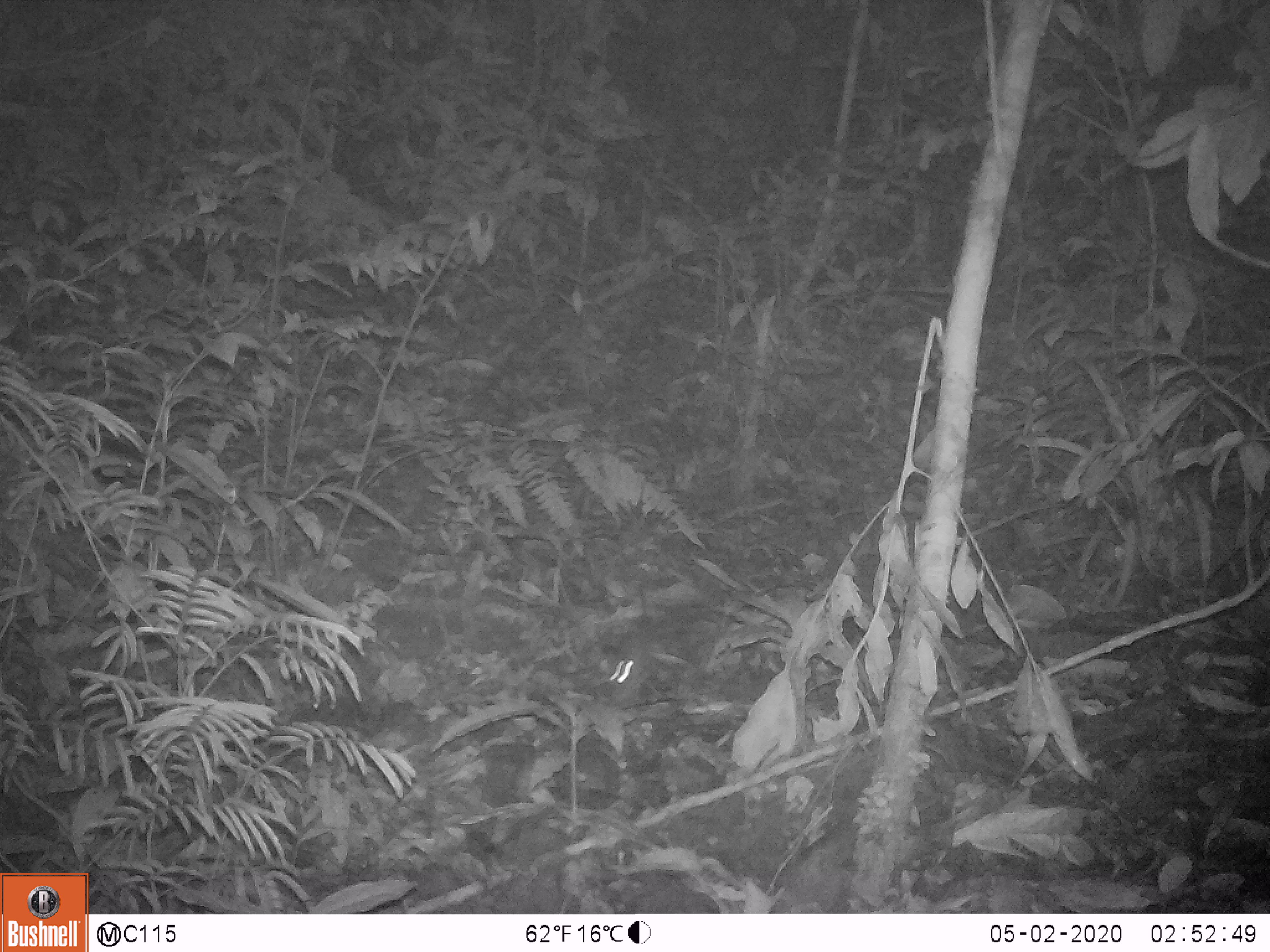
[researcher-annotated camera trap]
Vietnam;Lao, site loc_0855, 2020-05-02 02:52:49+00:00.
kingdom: Animalia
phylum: Chordata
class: Mammalia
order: Rodentia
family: Muridae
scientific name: Muridae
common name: old-world mice and rats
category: unidentified murid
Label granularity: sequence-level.